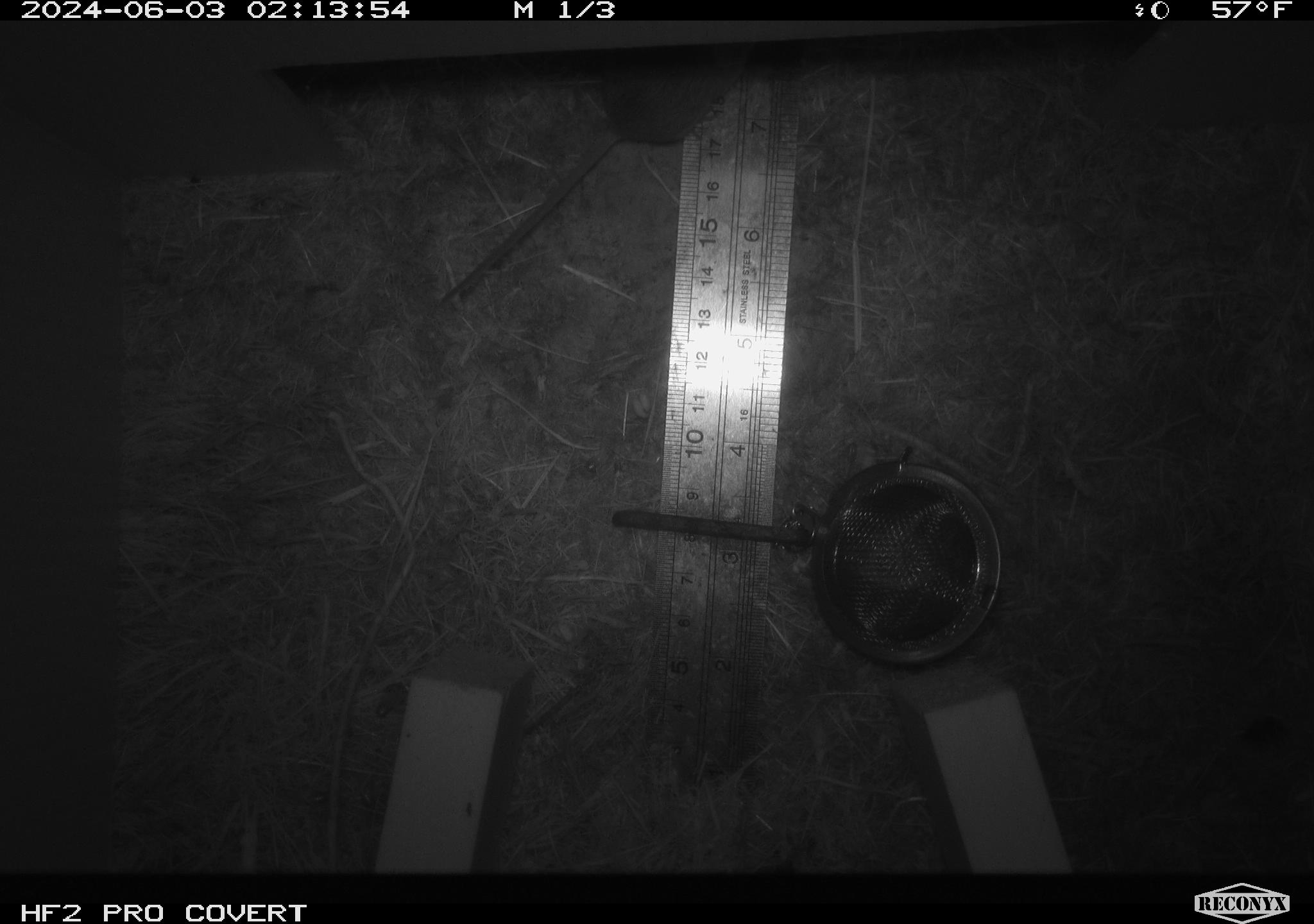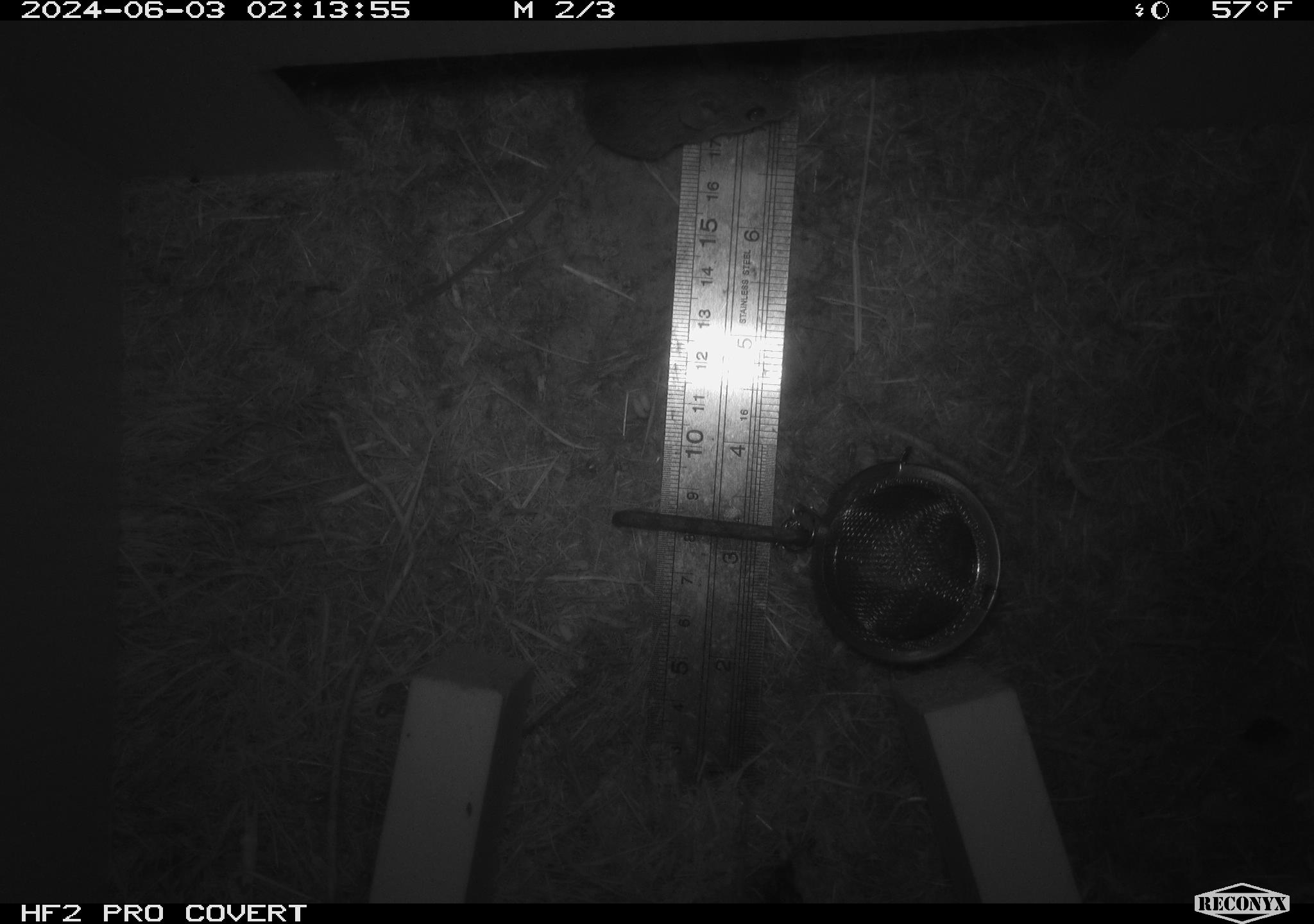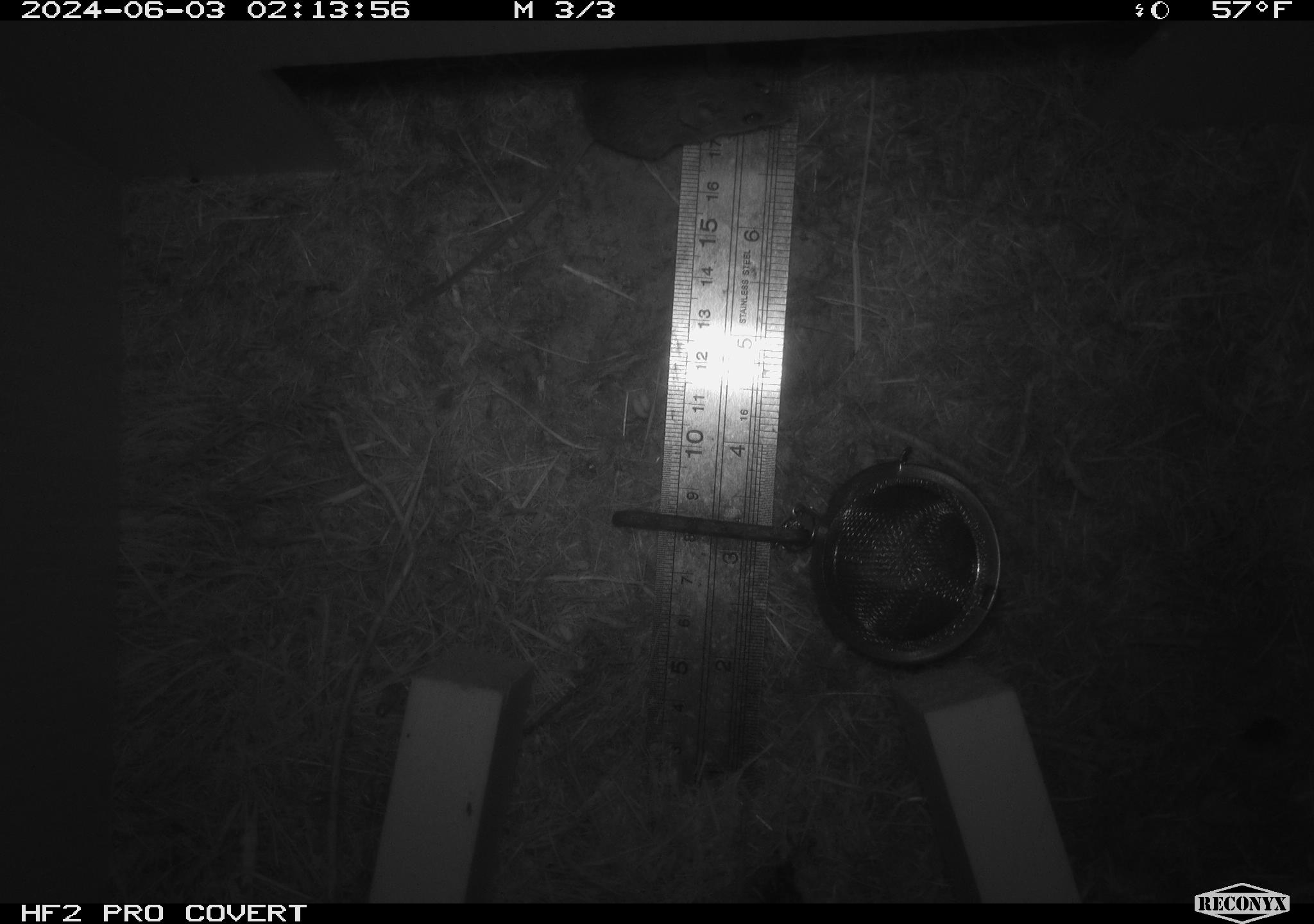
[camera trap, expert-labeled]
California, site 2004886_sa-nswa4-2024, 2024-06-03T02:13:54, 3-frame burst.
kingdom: Animalia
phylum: Arthropoda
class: Insecta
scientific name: Insecta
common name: insect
Insect (Insecta).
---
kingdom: Animalia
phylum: Chordata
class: Mammalia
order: Rodentia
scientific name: Rodentia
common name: mouse species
Mouse species (Rodentia).